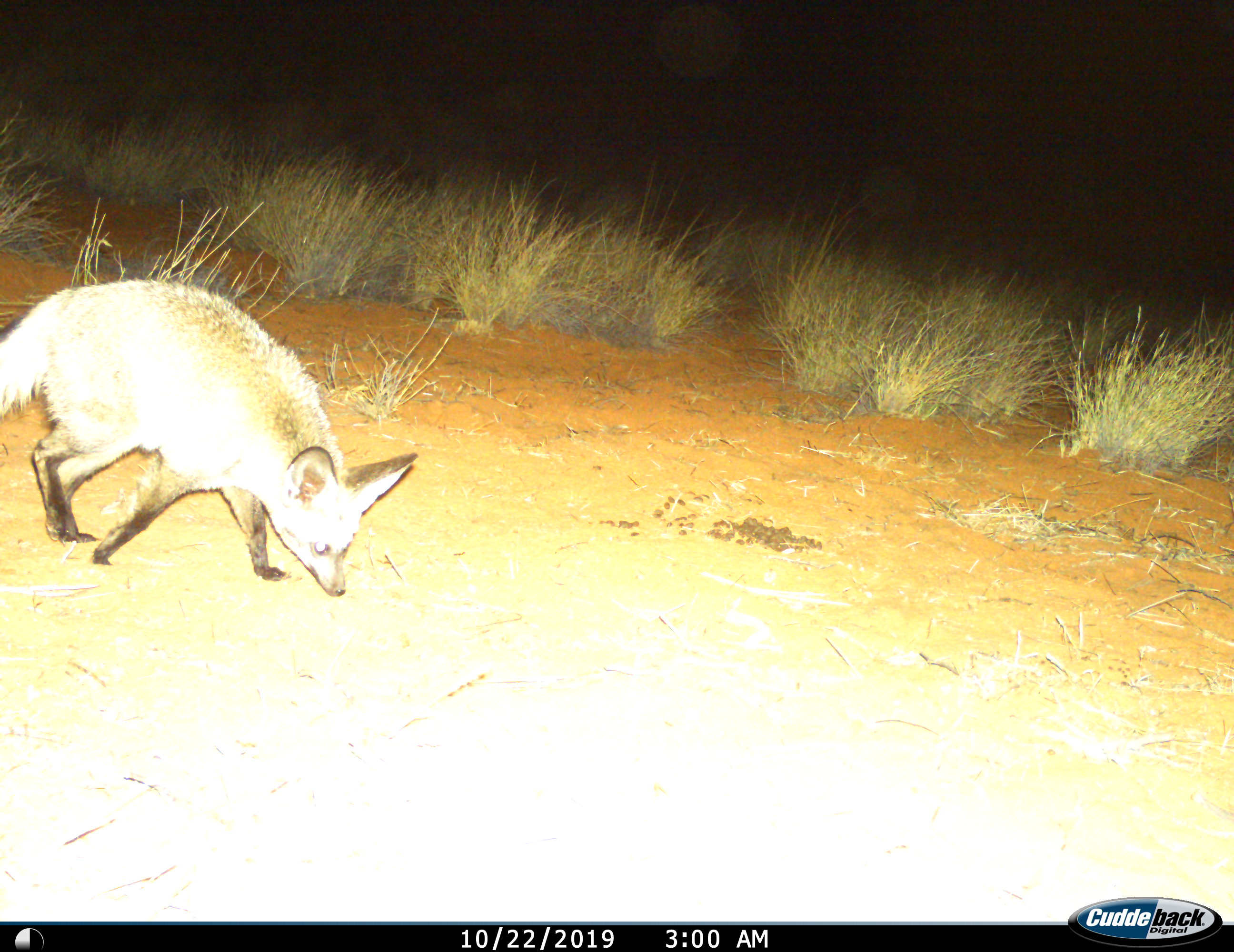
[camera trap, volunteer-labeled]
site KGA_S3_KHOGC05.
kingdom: Animalia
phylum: Chordata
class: Mammalia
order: Carnivora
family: Canidae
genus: Otocyon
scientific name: Otocyon megalotis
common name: bat-eared fox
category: foxbateared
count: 1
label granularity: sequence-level